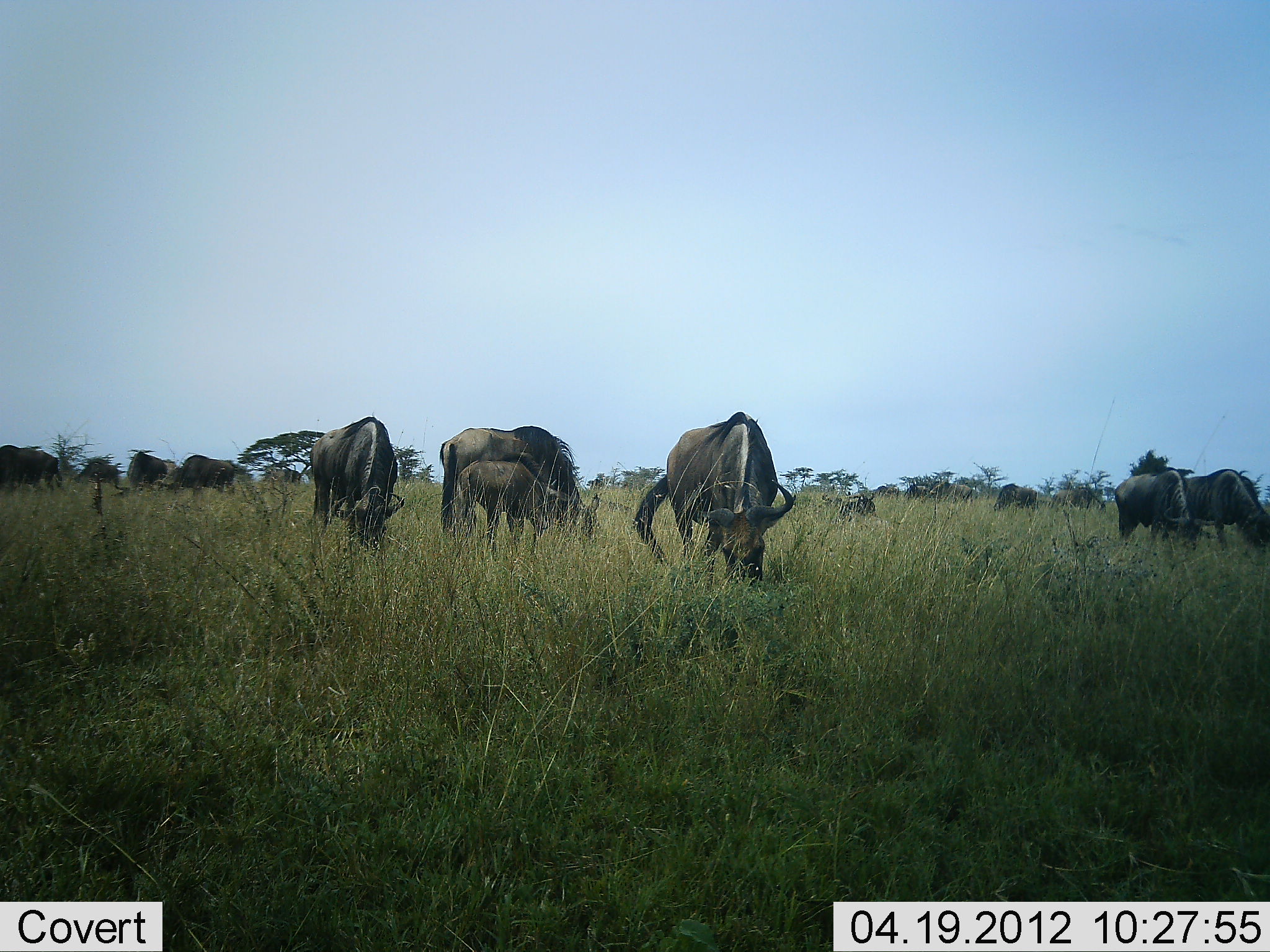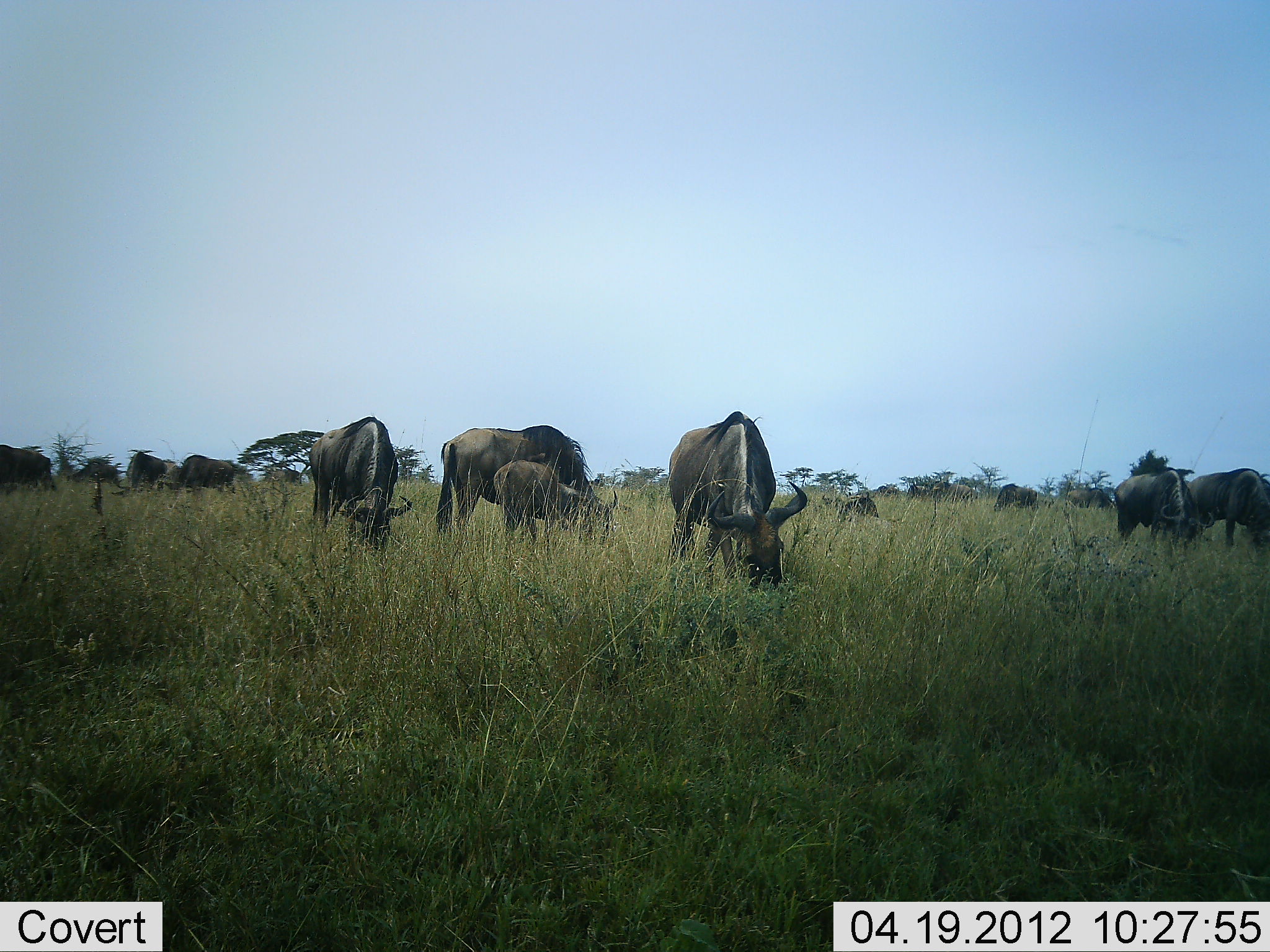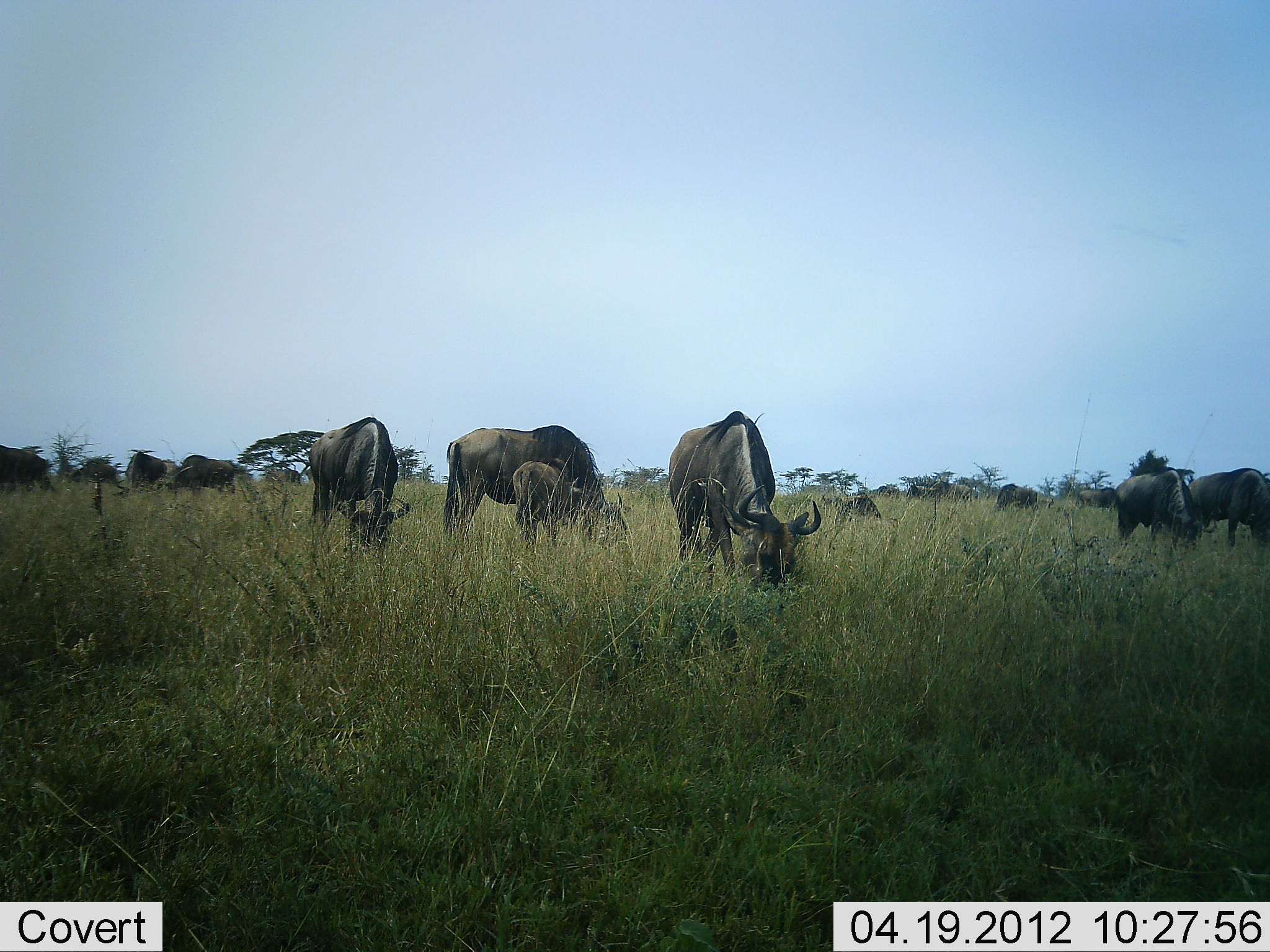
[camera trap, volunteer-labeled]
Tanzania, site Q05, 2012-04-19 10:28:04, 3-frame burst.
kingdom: Animalia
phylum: Chordata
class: Mammalia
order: Artiodactyla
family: Bovidae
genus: Connochaetes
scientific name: Connochaetes taurinus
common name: blue wildebeest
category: wildebeest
Wildebeest (blue wildebeest) (Connochaetes taurinus), count 11-50. Behavior (volunteer vote fractions): standing 28%, resting 8%, moving 28%, interacting 0%. Young present (vote fraction): 72%. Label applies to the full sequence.